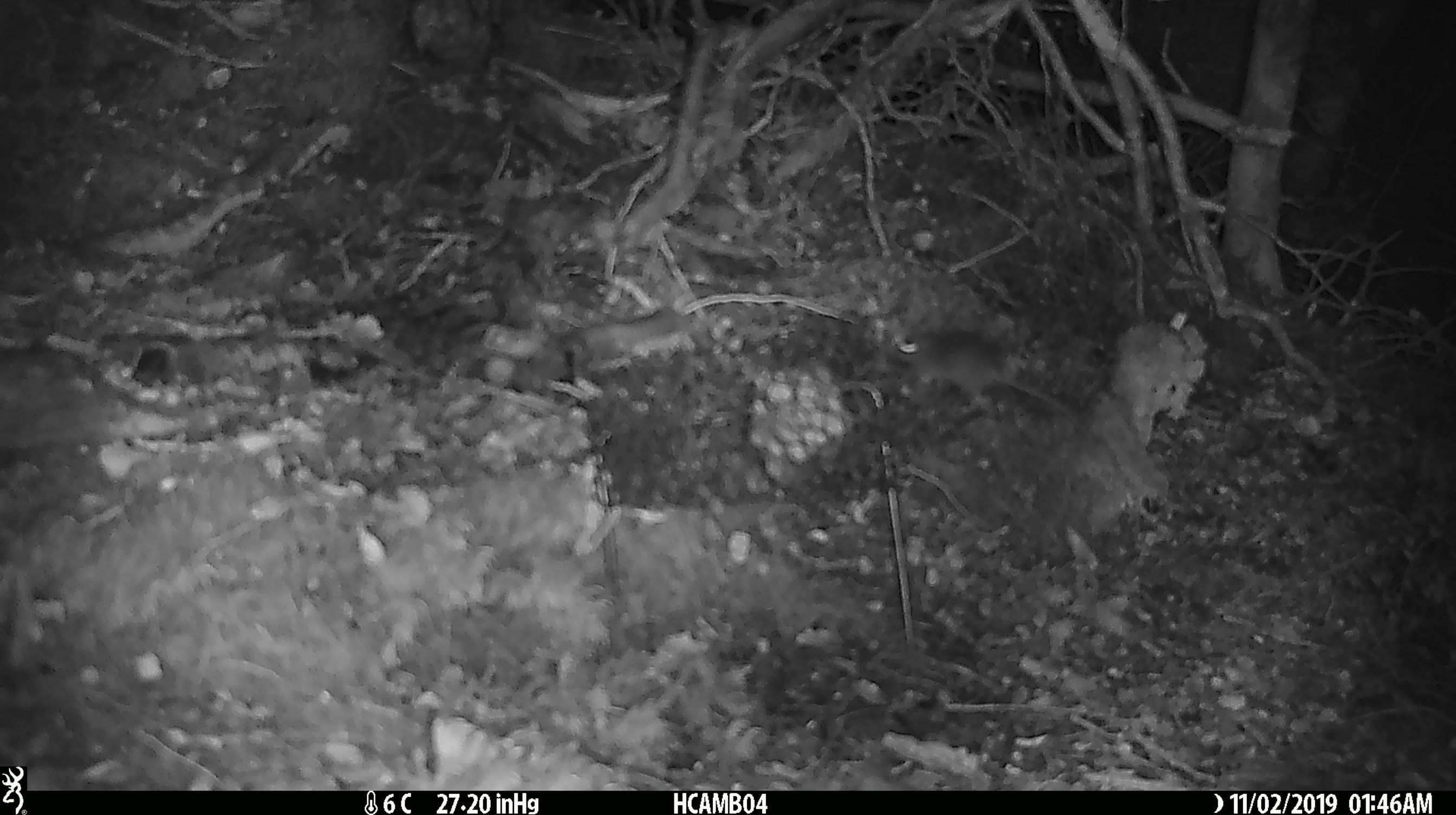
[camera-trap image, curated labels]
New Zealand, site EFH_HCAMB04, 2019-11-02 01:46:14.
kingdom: Animalia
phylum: Chordata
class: Mammalia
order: Rodentia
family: Muridae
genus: Mus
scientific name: Mus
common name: mouse